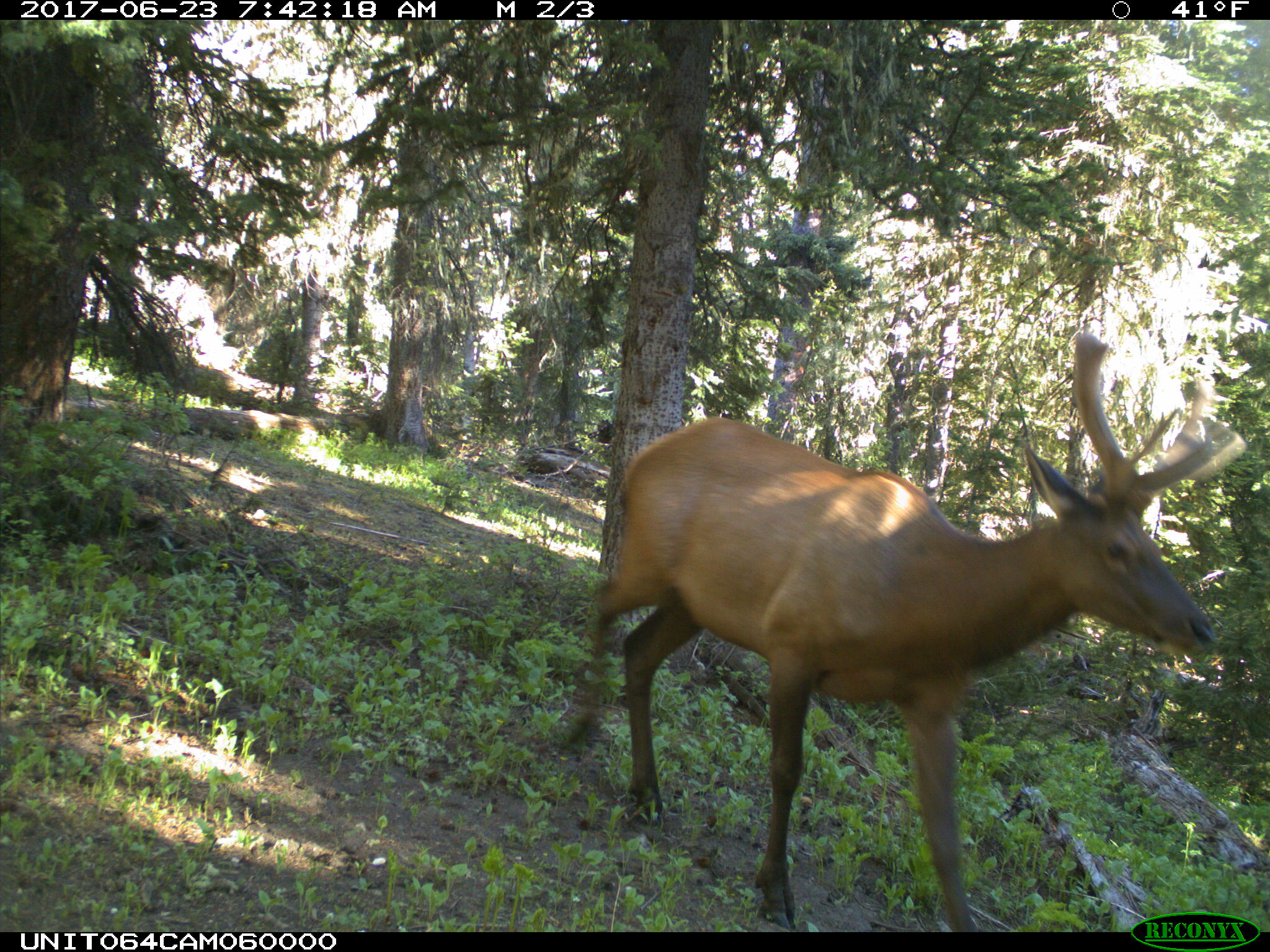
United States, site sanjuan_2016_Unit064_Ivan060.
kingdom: Animalia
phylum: Chordata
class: Mammalia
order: Artiodactyla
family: Cervidae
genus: Cervus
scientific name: Cervus elaphus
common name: red deer